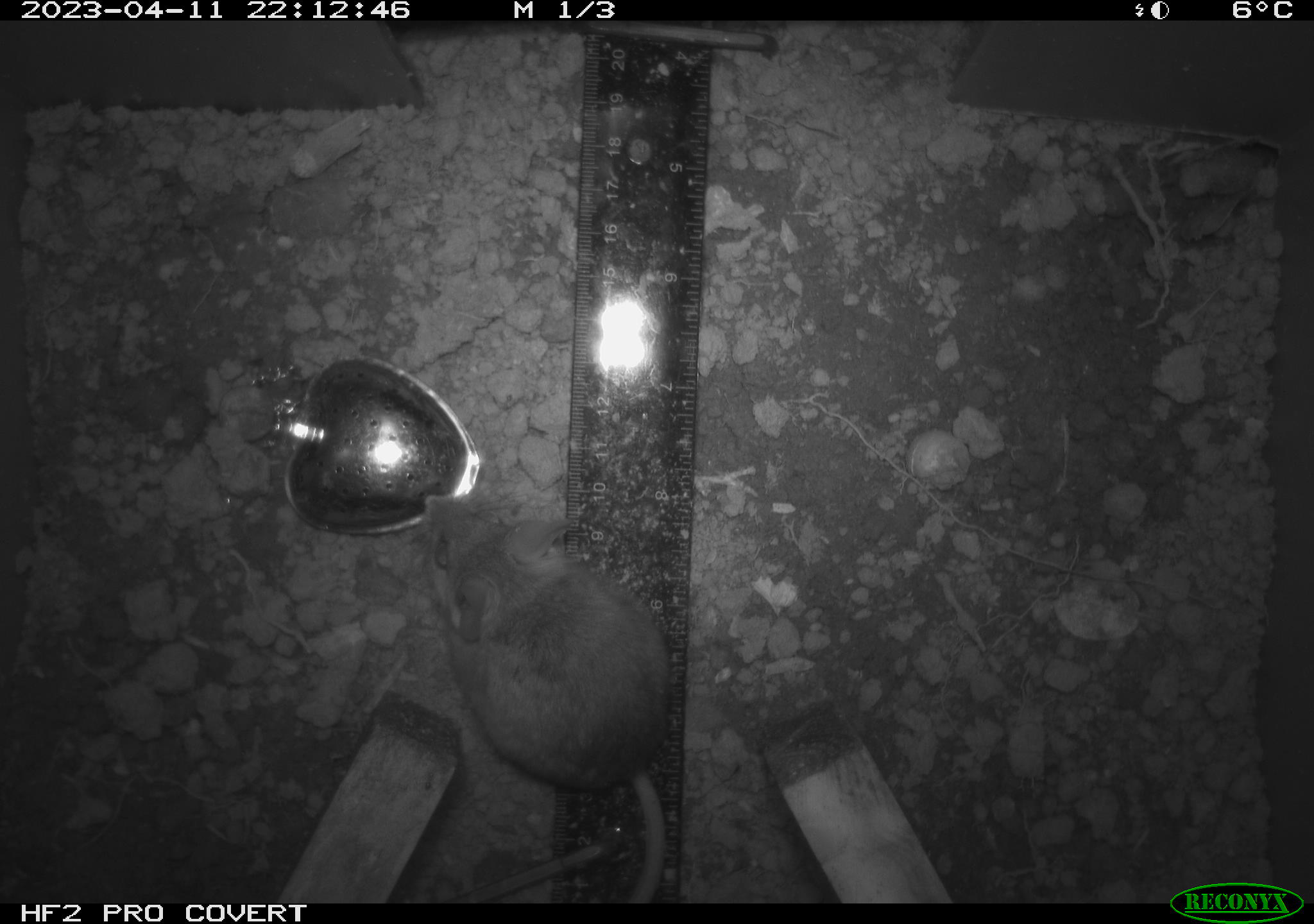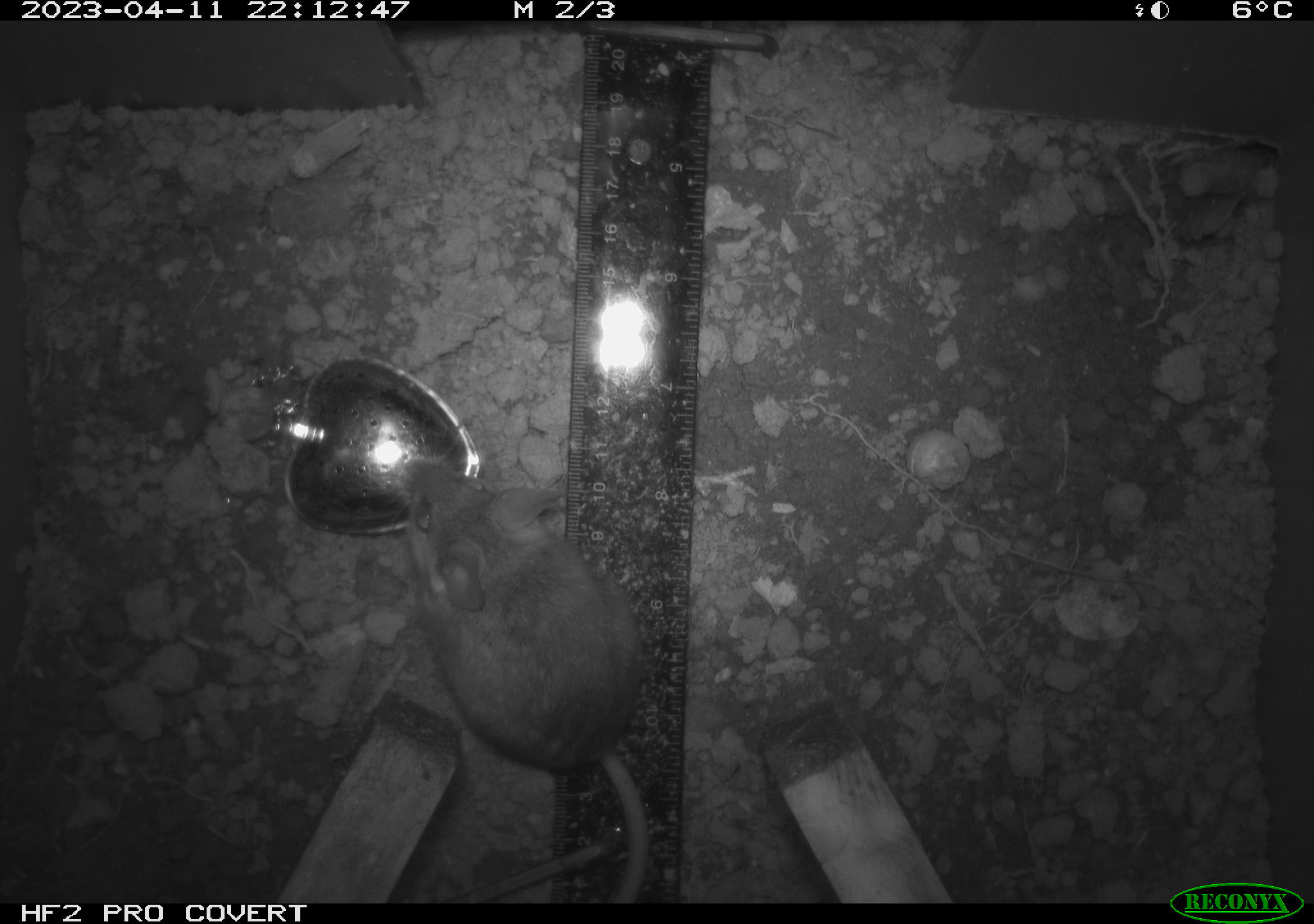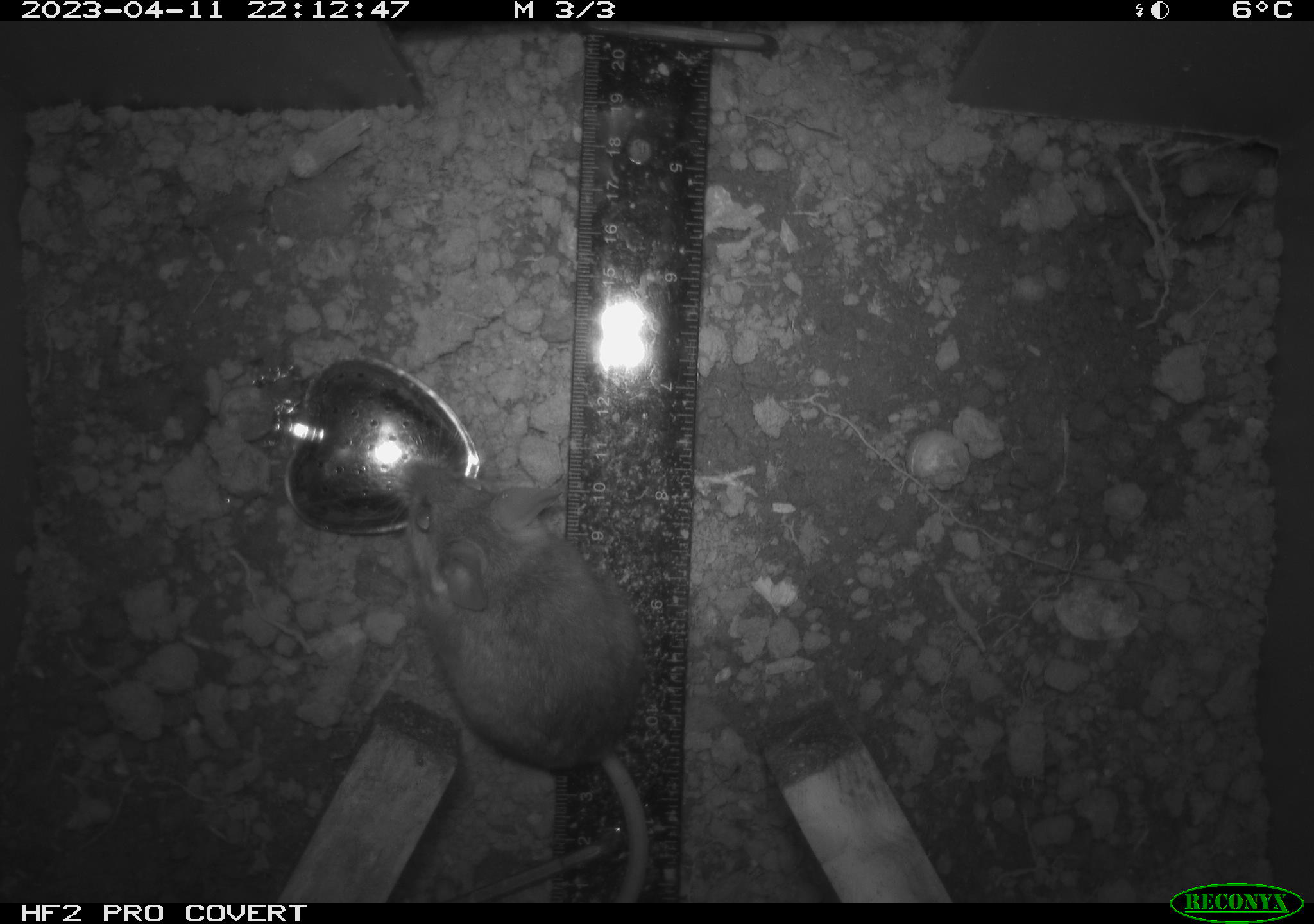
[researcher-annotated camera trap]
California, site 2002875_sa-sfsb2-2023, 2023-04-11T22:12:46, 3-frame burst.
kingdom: Animalia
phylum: Chordata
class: Mammalia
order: Rodentia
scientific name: Rodentia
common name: mouse species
Mouse species (Rodentia).